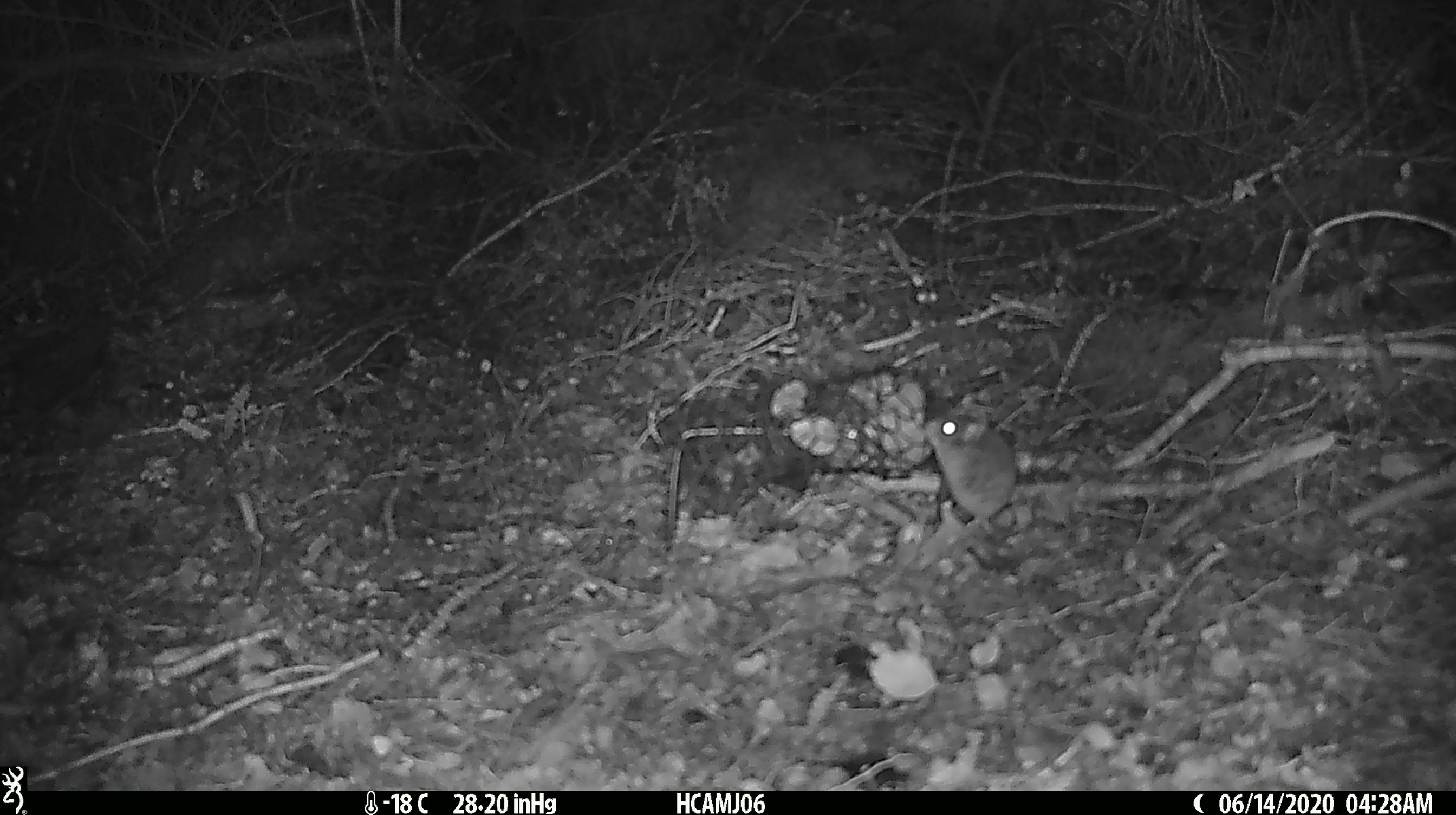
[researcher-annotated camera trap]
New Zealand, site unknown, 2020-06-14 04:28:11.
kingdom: Animalia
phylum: Chordata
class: Mammalia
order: Rodentia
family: Muridae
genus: Mus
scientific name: Mus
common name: mouse